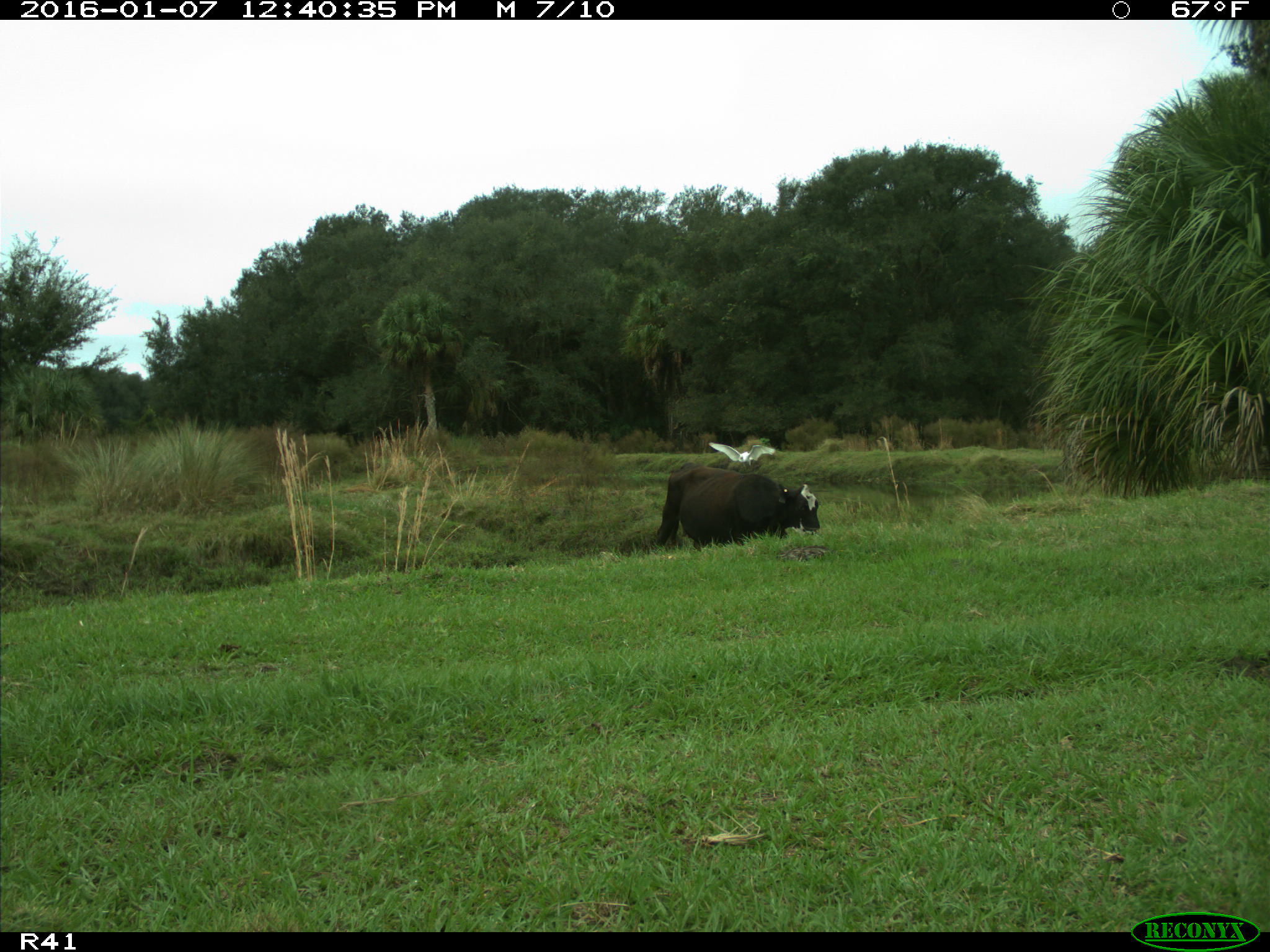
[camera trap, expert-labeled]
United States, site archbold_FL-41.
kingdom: Animalia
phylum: Chordata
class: Mammalia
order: Artiodactyla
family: Bovidae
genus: Bos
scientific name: Bos taurus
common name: domestic cow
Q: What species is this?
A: Bos taurus (domestic cow).